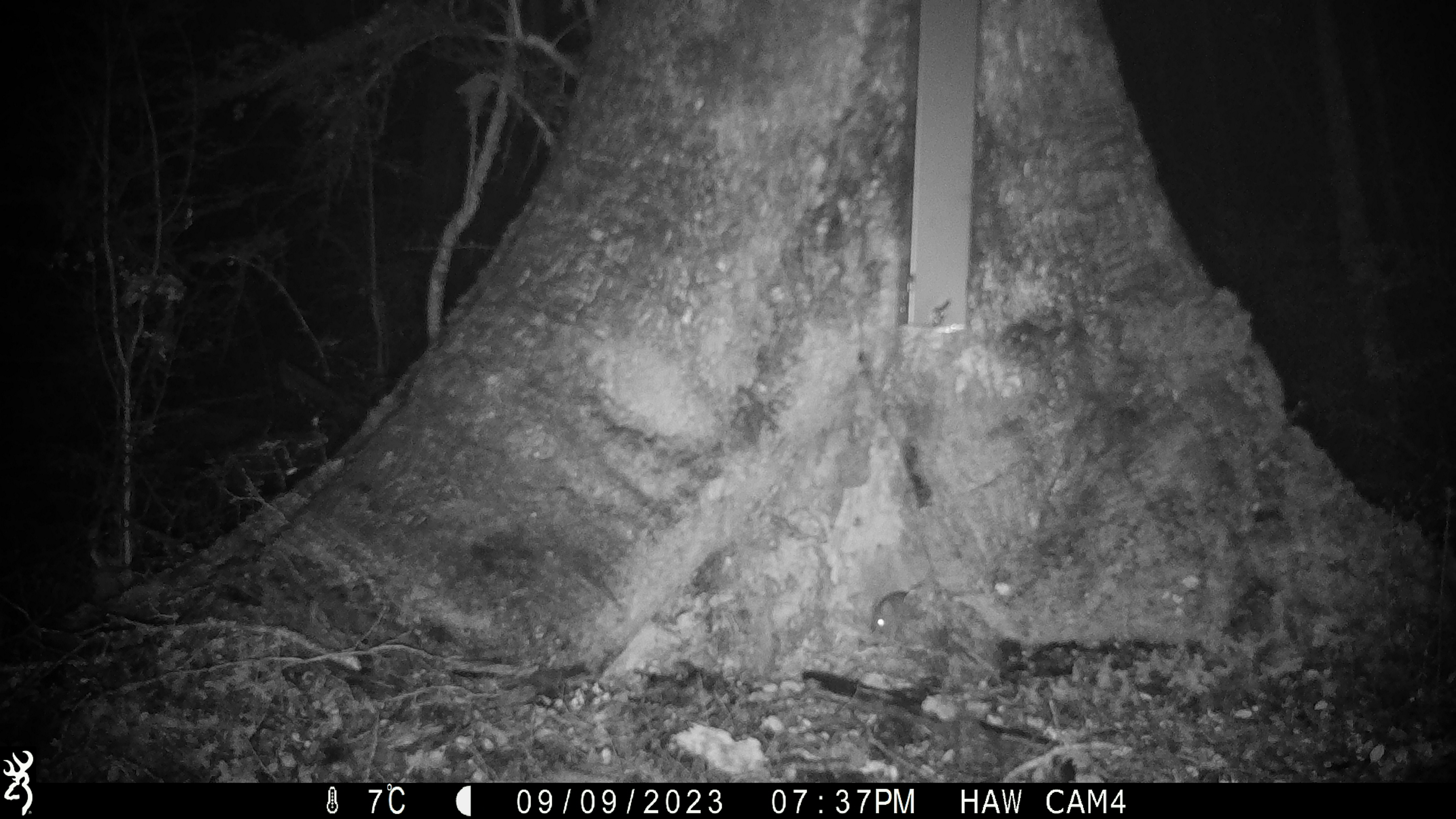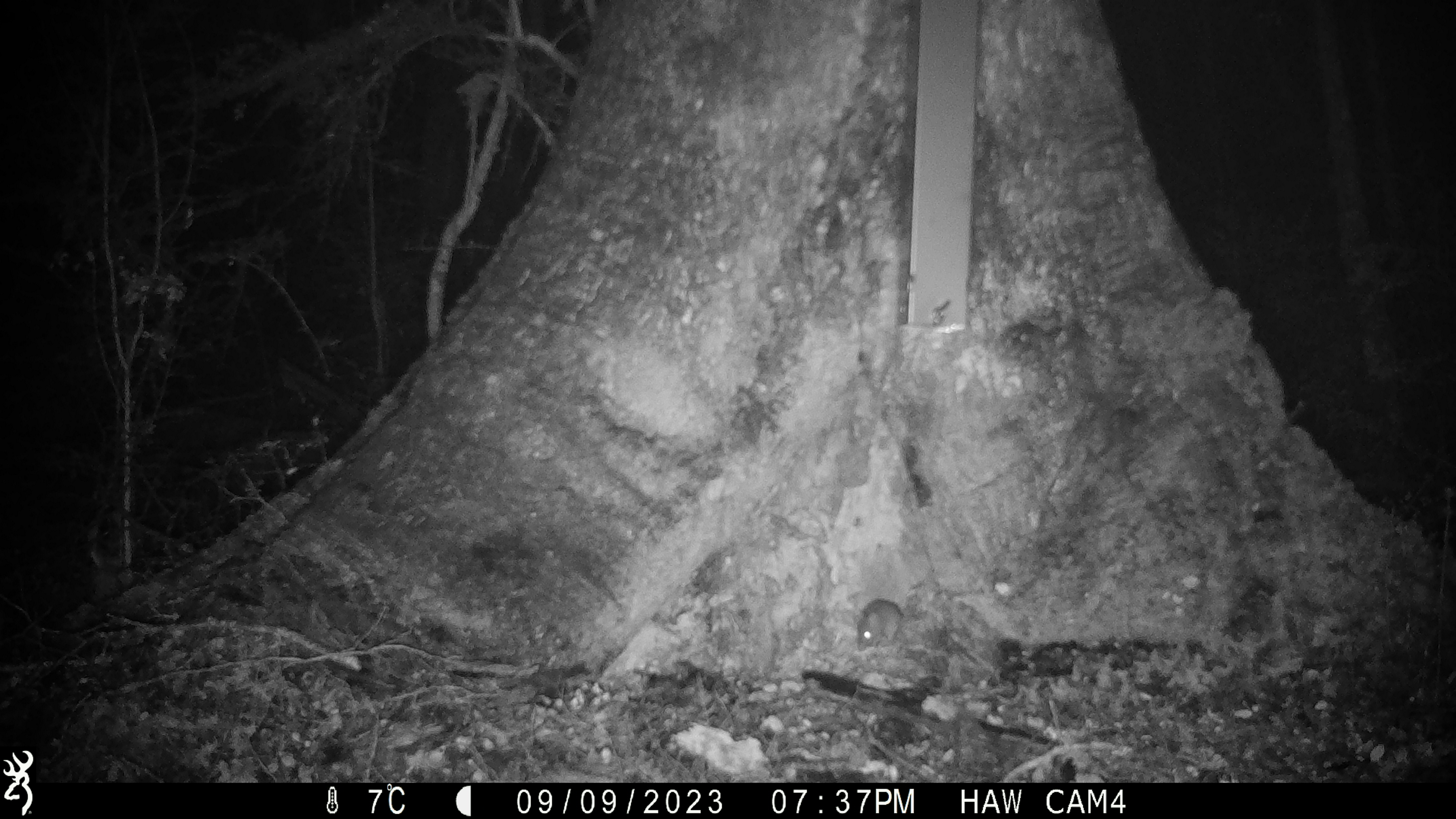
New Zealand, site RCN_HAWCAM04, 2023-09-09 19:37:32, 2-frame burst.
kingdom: Animalia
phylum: Chordata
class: Mammalia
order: Rodentia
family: Muridae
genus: Mus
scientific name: Mus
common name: mouse